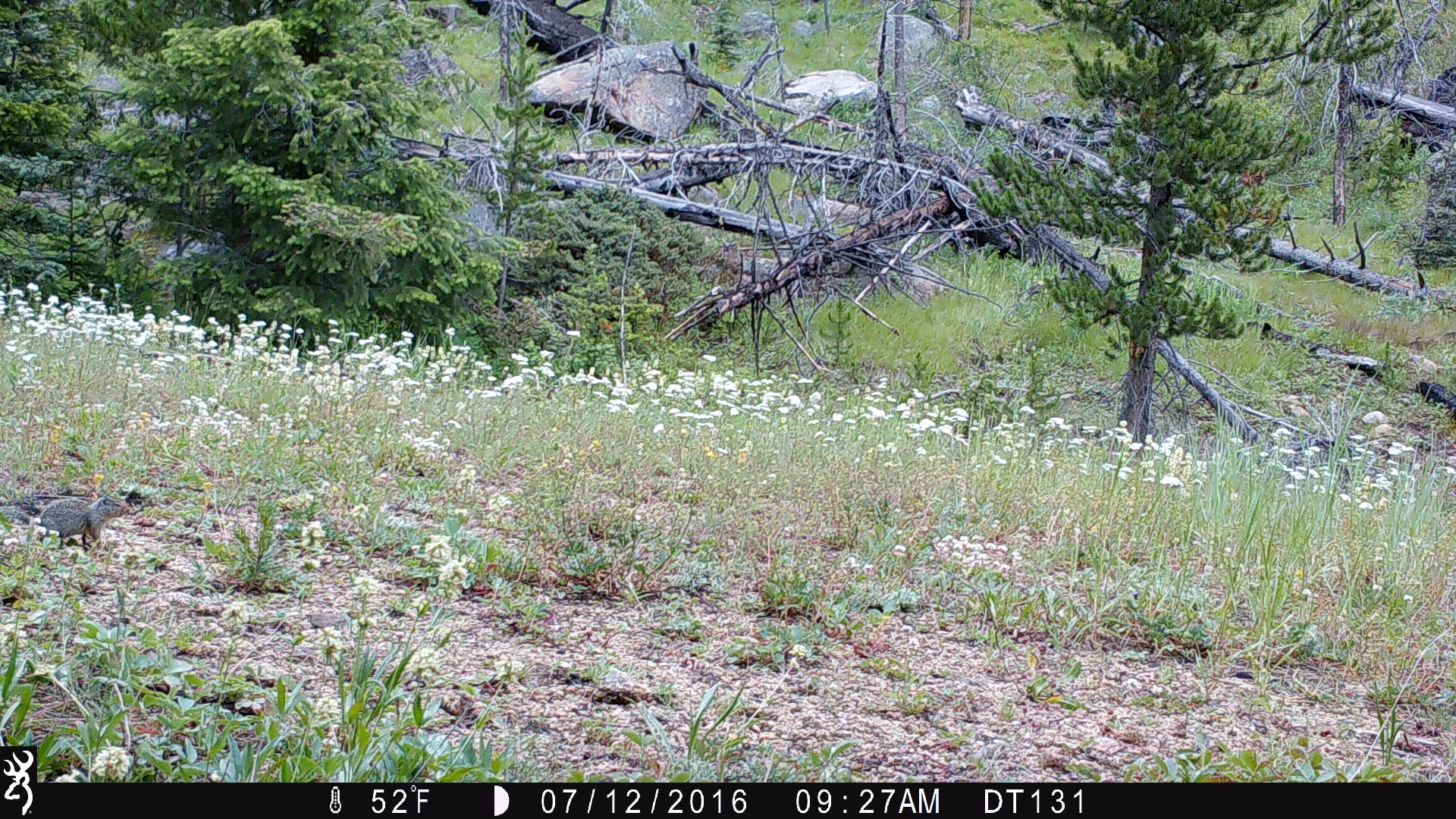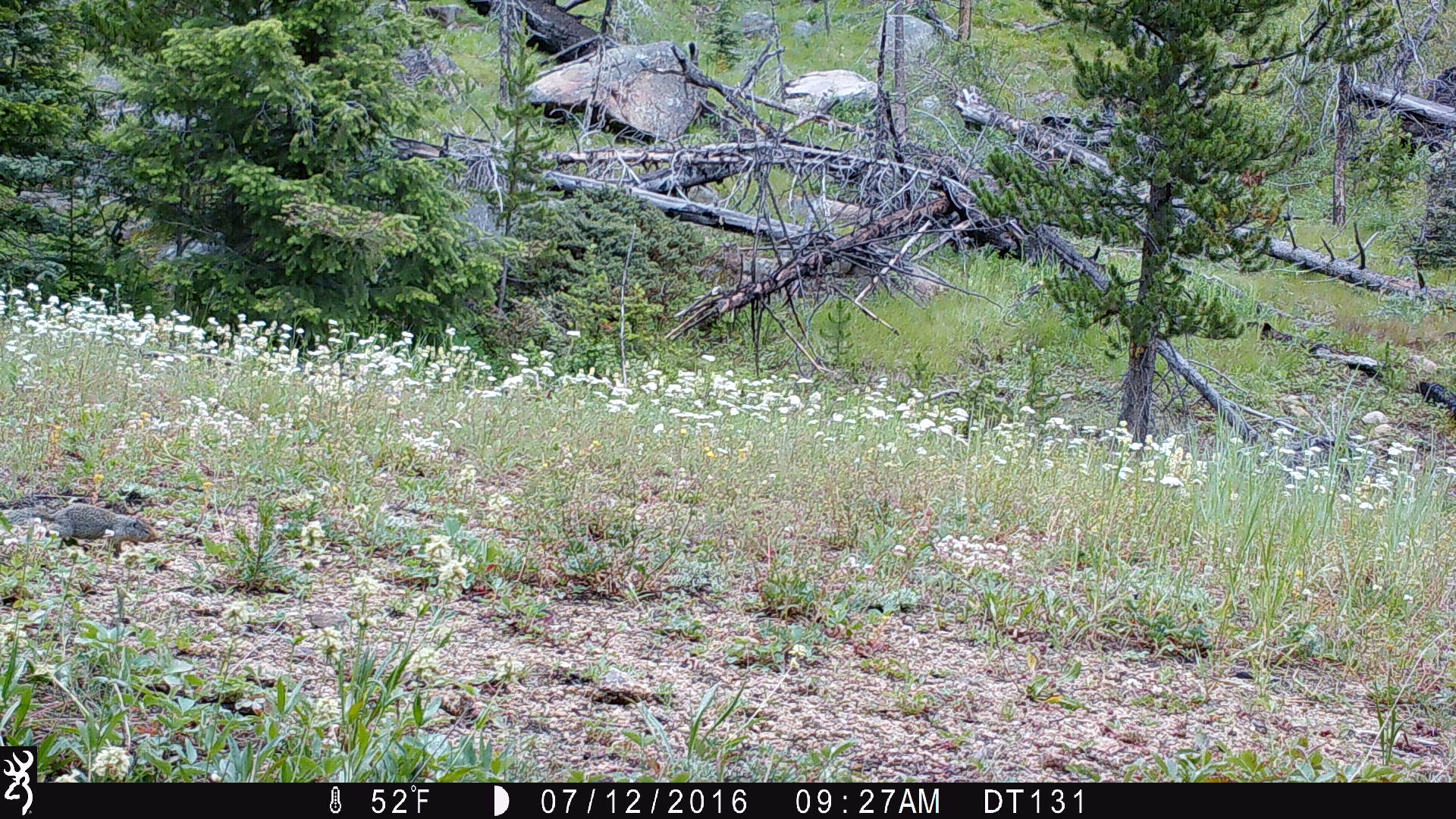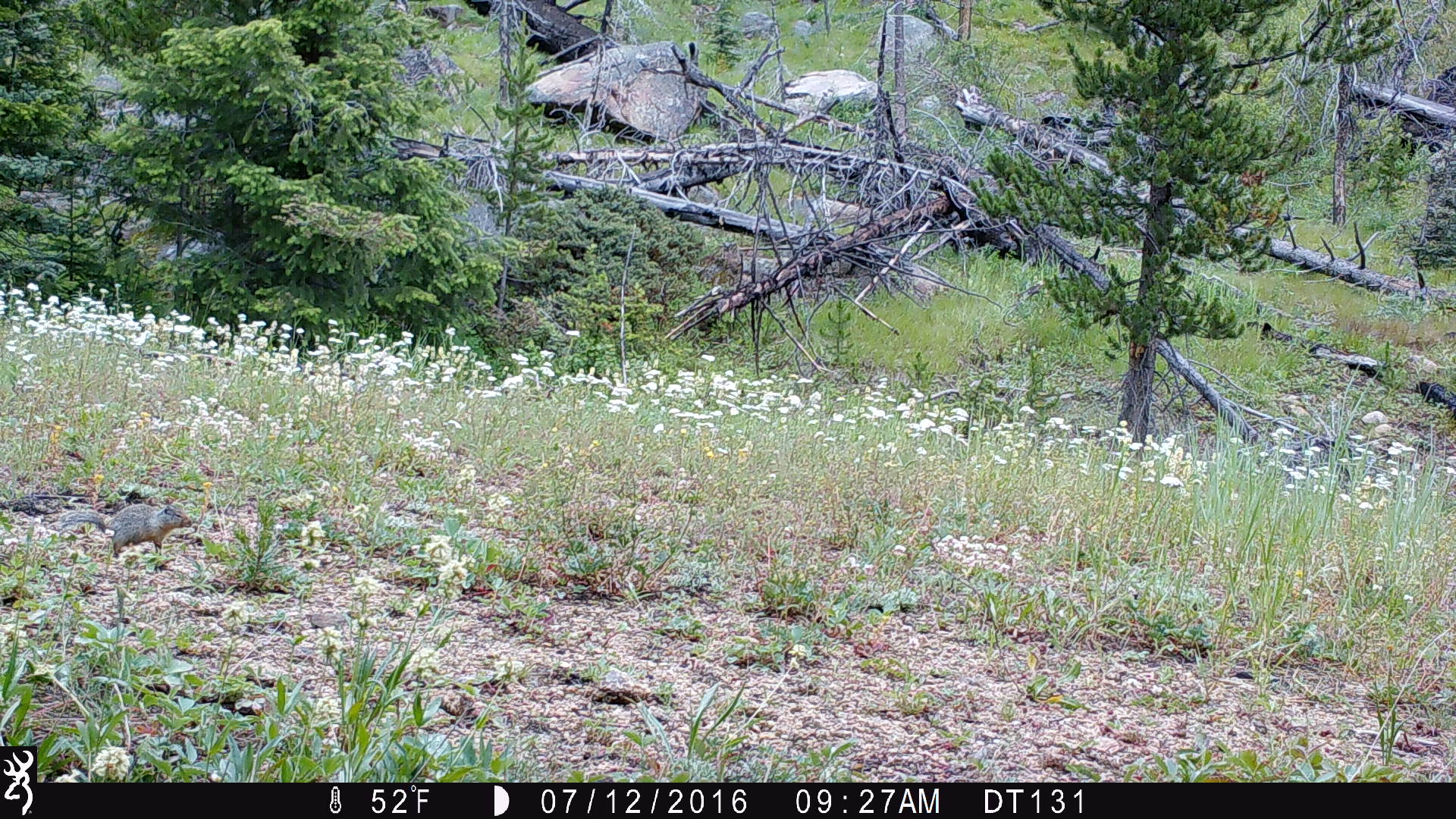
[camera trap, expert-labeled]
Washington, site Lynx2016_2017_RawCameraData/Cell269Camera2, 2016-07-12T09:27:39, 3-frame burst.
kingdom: Animalia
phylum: Chordata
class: Mammalia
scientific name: Mammalia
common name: small mammal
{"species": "small mammal (Mammalia)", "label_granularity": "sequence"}